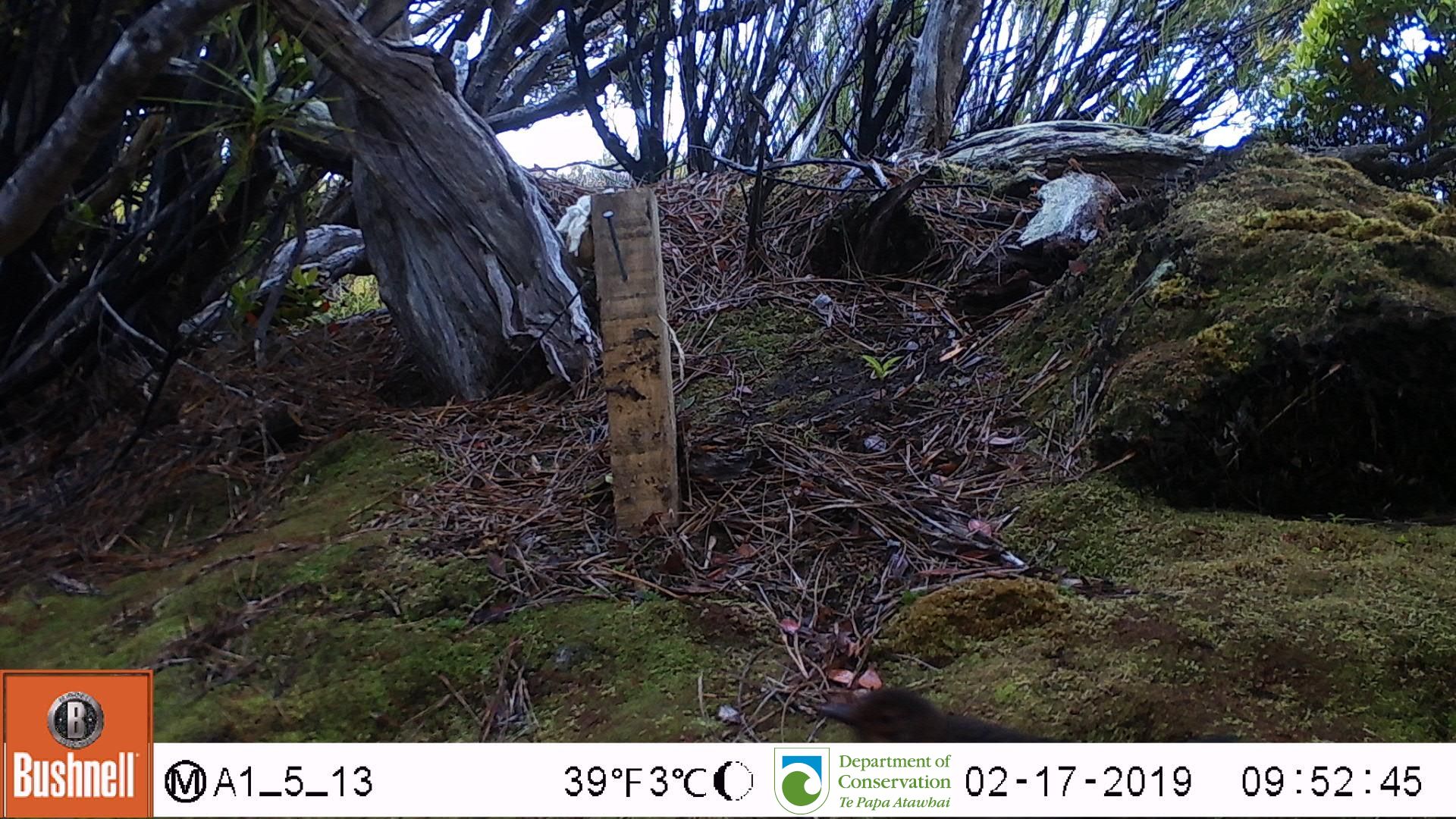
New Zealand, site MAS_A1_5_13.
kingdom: Animalia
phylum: Chordata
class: Aves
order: Passeriformes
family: Turdidae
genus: Turdus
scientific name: Turdus merula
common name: eurasian blackbird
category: blackbird